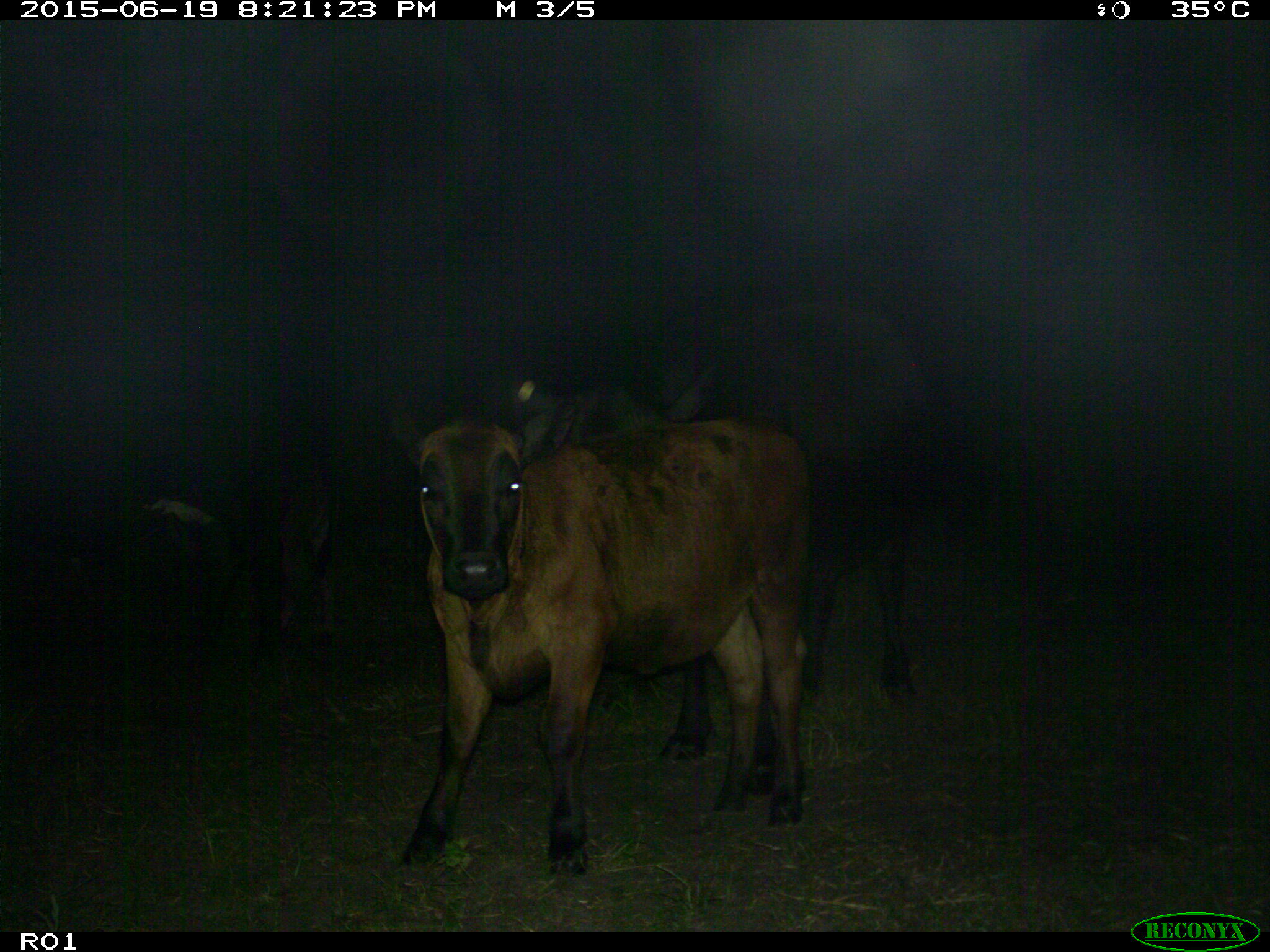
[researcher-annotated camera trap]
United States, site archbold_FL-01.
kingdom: Animalia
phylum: Chordata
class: Mammalia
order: Artiodactyla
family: Bovidae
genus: Bos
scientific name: Bos taurus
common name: domestic cow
Bos taurus (domestic cow).